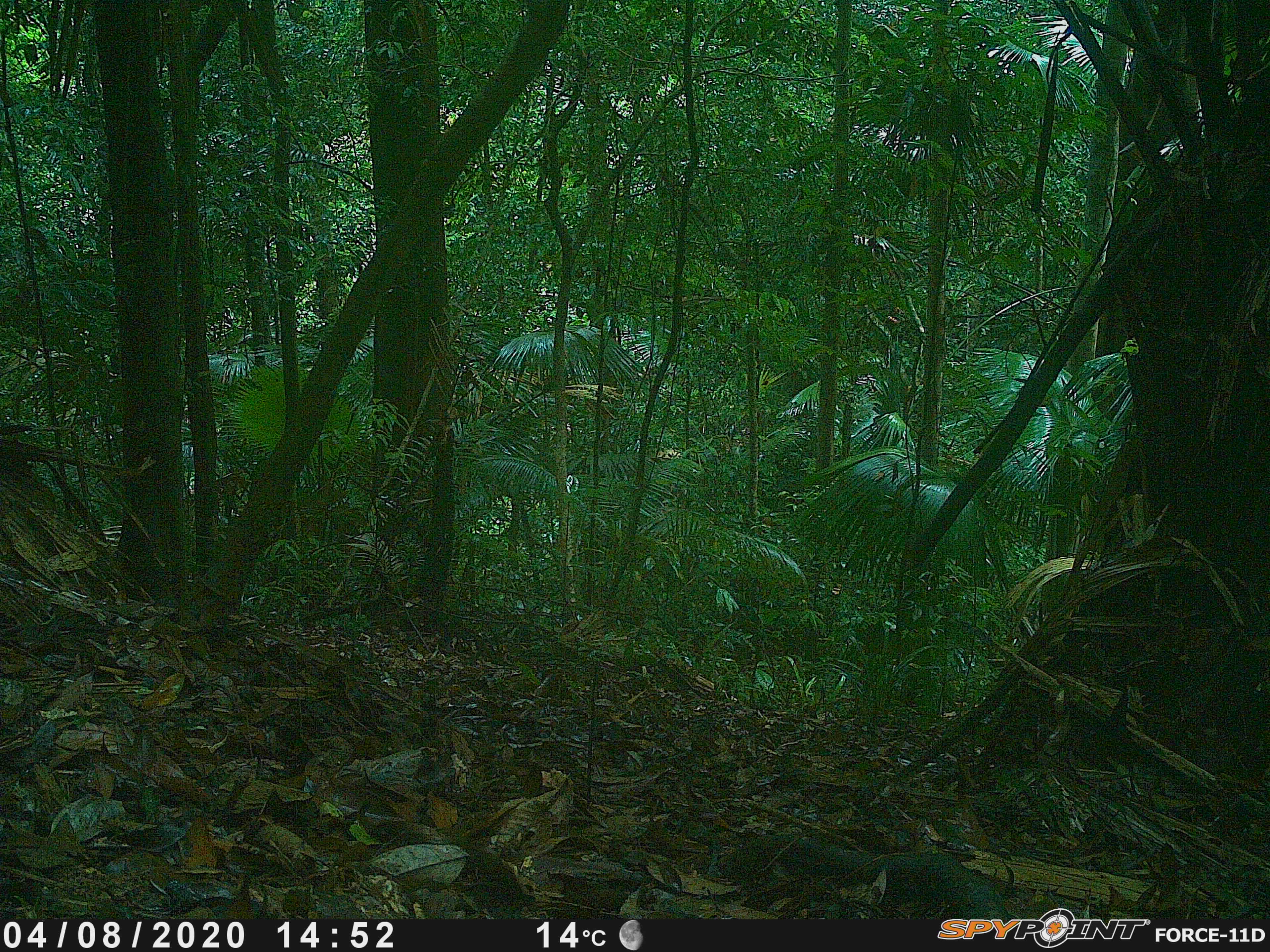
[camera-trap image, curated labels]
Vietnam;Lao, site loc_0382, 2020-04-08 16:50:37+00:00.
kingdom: Animalia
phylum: Chordata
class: Aves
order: Galliformes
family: Phasianidae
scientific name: Phasianidae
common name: partridge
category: unidentified partridge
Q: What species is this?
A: Unidentified partridge (partridge) (Phasianidae).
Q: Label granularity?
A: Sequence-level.